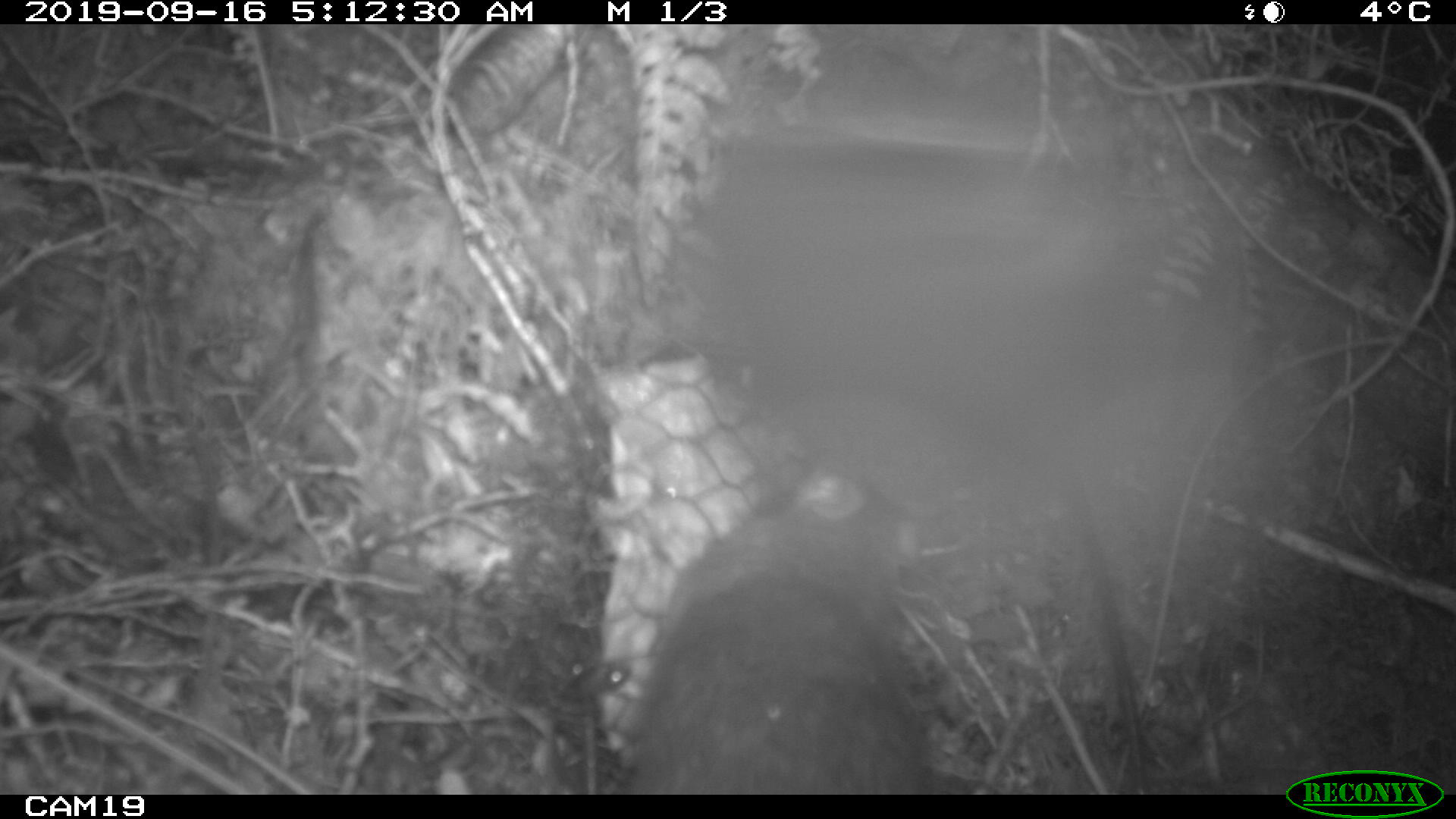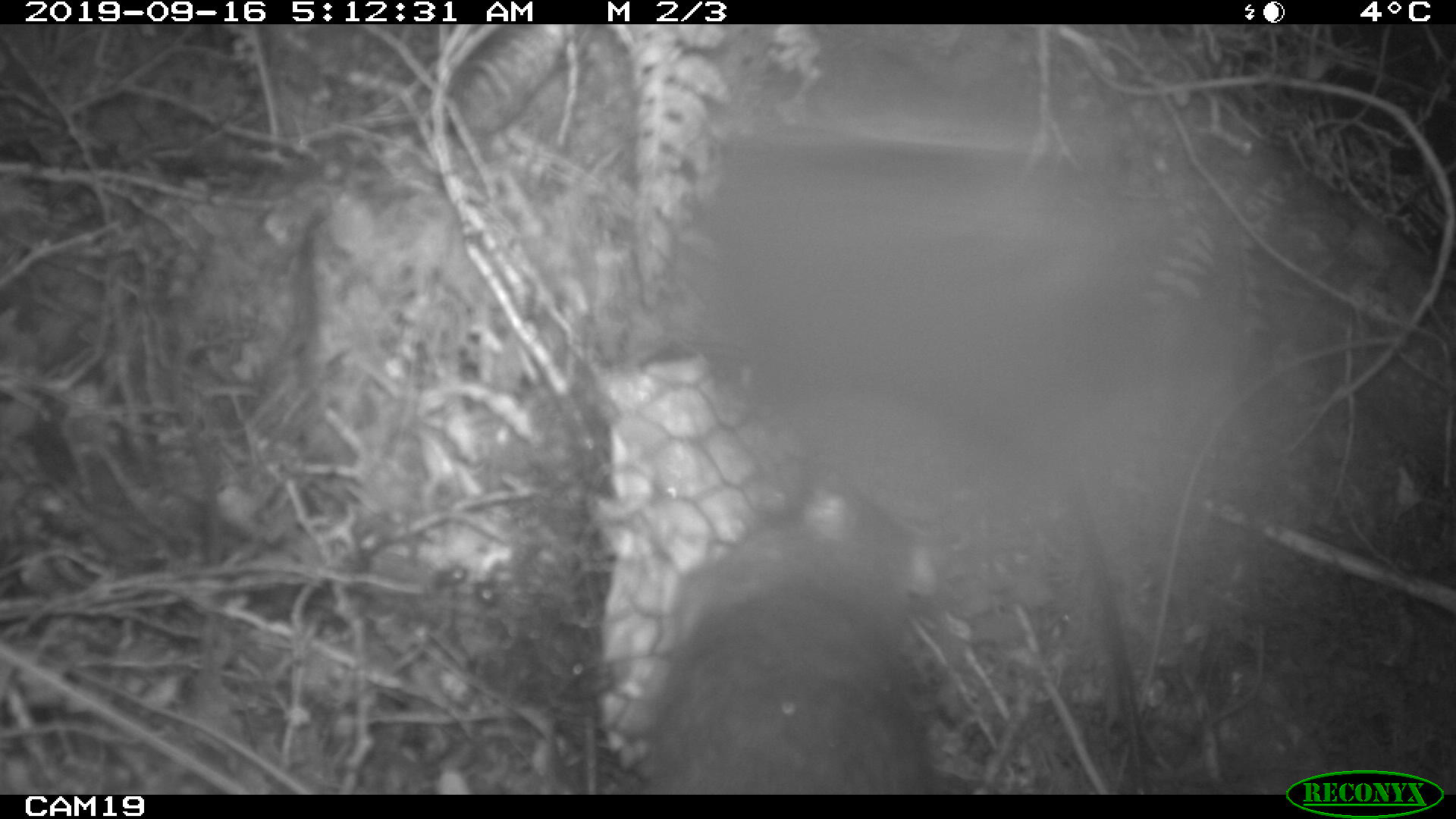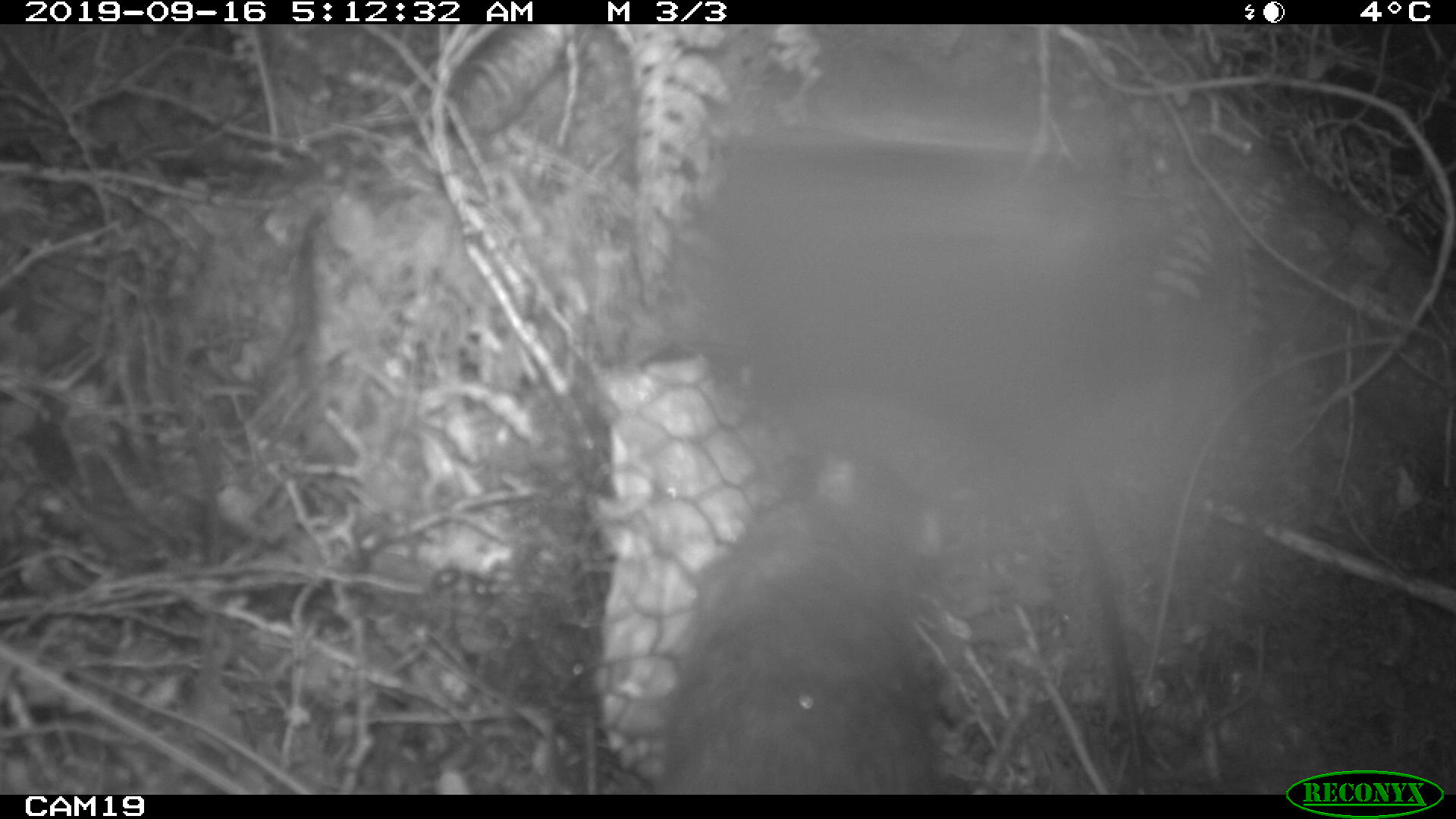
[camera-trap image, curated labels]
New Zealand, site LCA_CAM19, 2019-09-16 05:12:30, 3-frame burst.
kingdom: Animalia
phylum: Chordata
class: Mammalia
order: Rodentia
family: Muridae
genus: Rattus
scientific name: Rattus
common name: rat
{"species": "rat (Rattus)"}